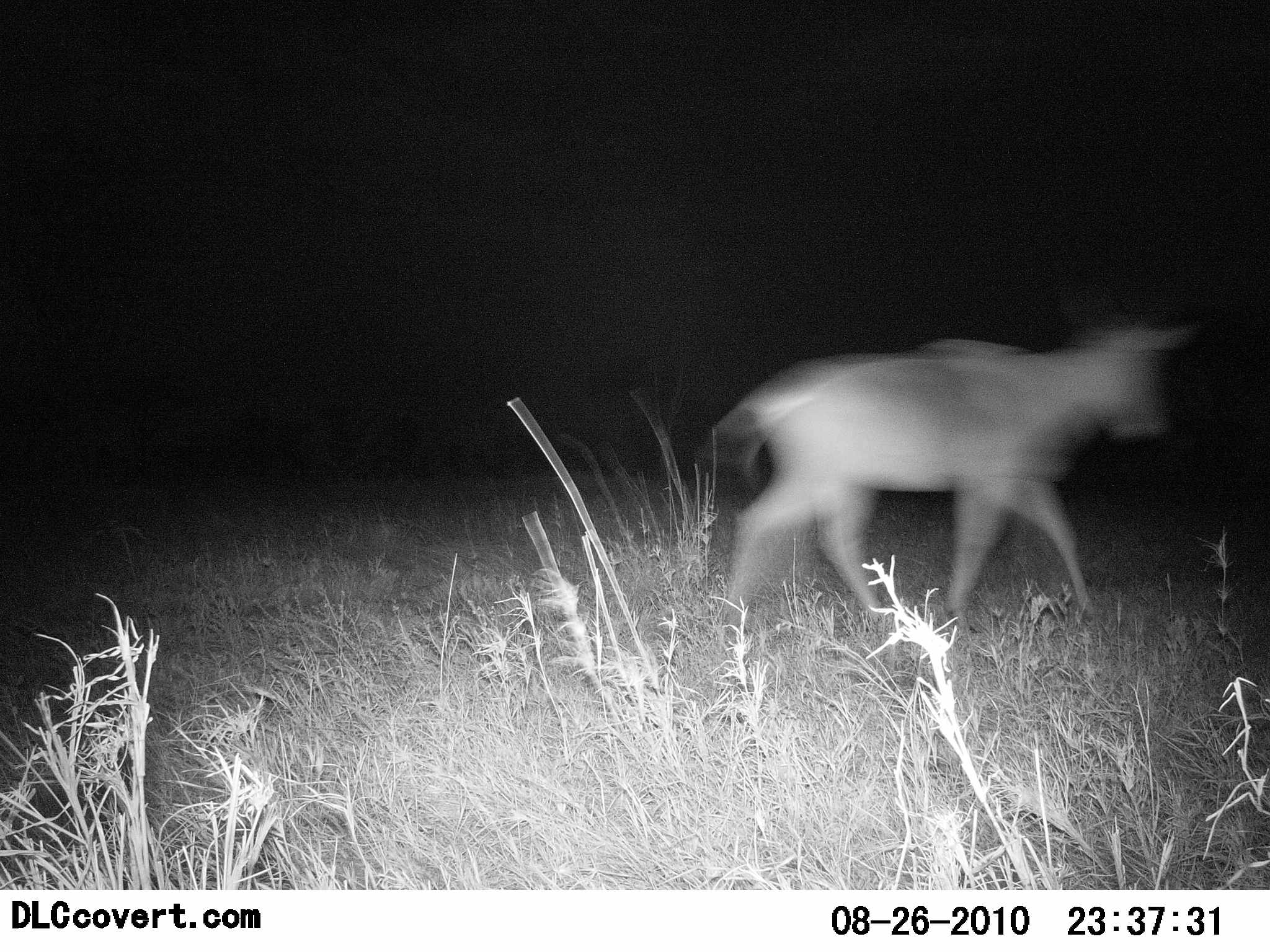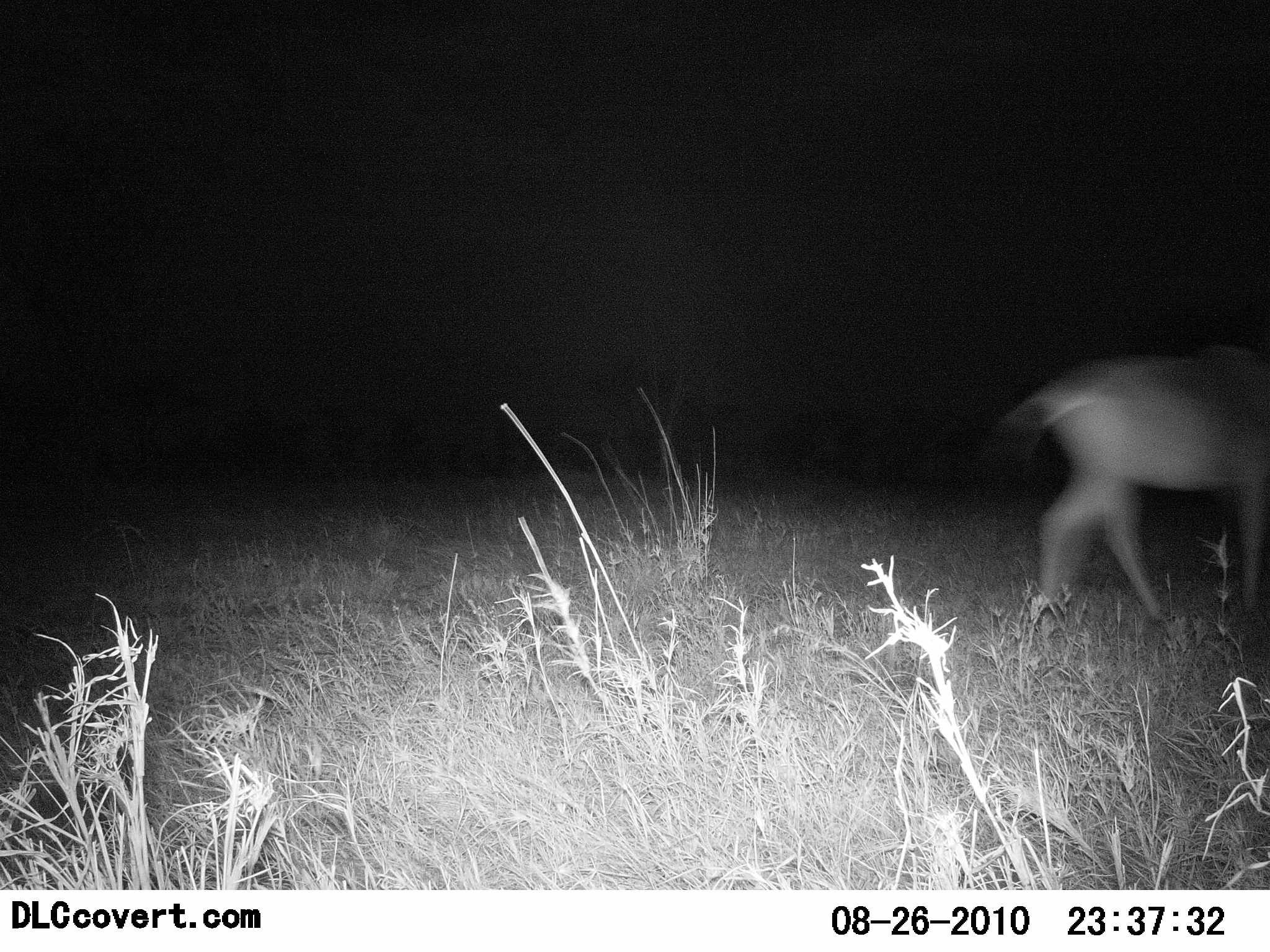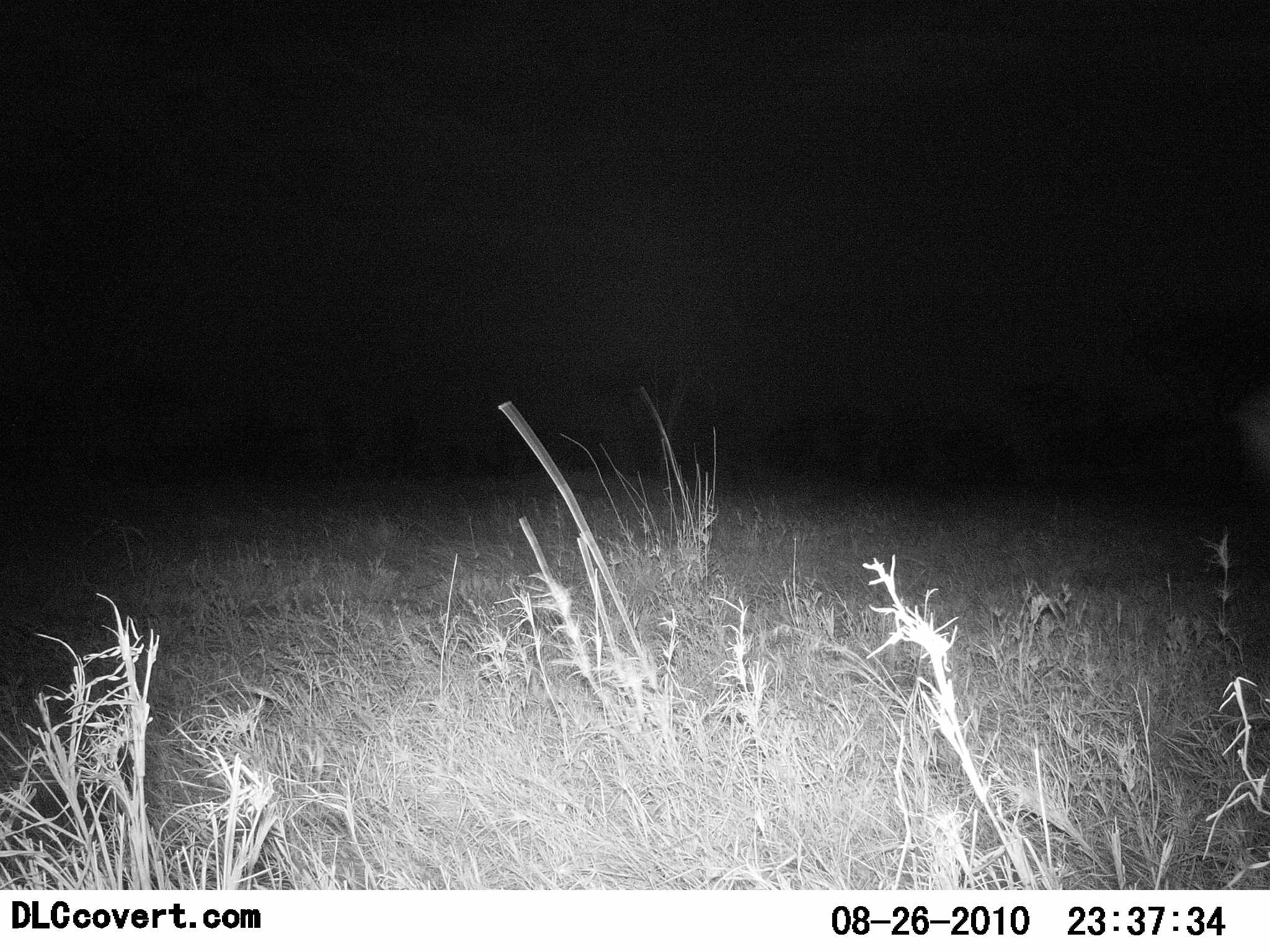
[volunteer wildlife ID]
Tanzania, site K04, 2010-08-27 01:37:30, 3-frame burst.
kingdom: Animalia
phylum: Chordata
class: Mammalia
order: Artiodactyla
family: Bovidae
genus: Nanger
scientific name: Nanger granti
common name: grant's gazelle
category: gazellegrants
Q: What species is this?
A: Gazellegrants (grant's gazelle) (Nanger granti).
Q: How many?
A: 1.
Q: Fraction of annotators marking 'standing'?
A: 0%.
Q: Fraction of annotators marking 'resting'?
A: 0%.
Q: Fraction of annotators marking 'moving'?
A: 100%.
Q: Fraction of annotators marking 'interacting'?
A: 0%.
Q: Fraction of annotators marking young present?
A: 0%.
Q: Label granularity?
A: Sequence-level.